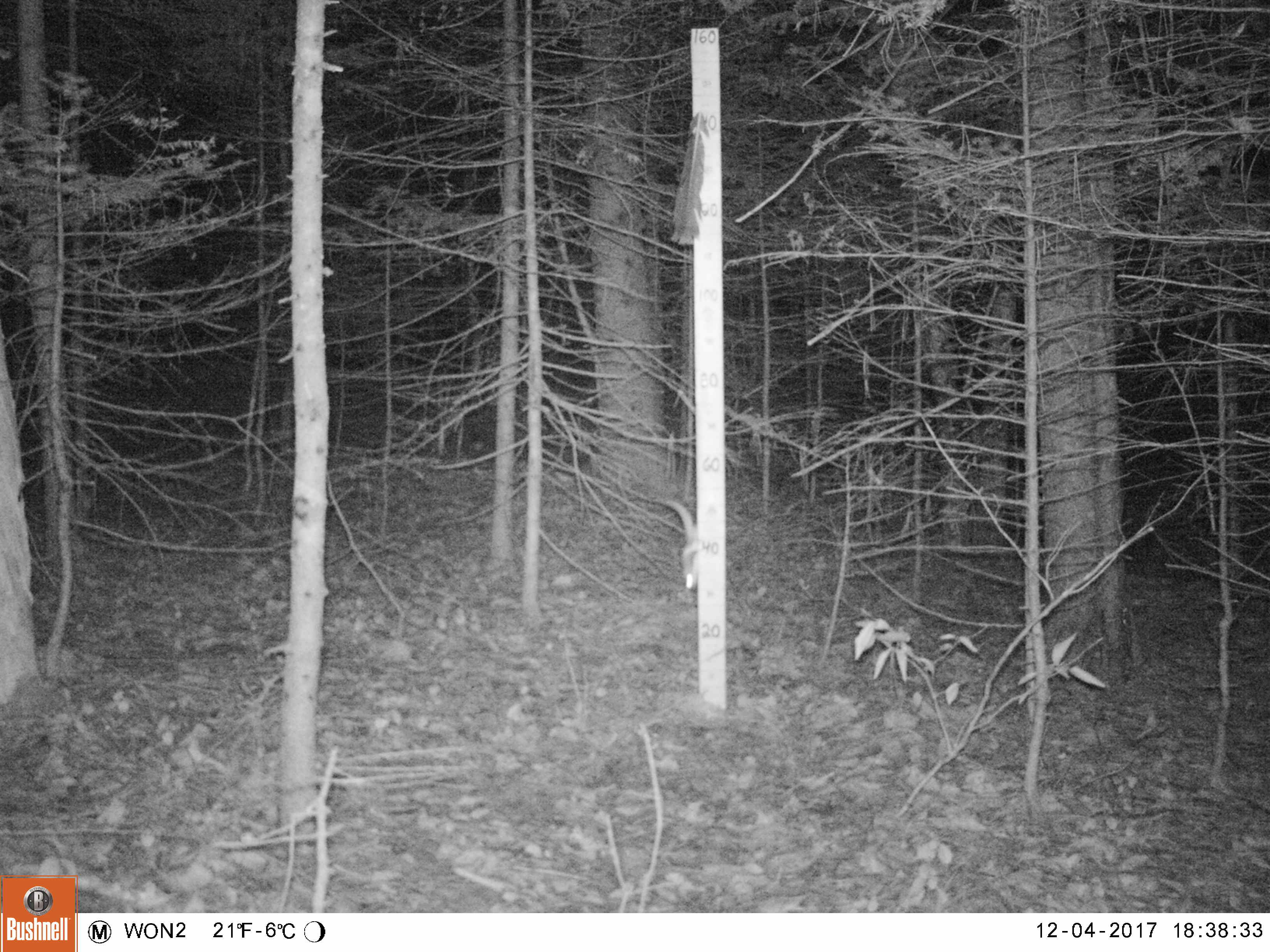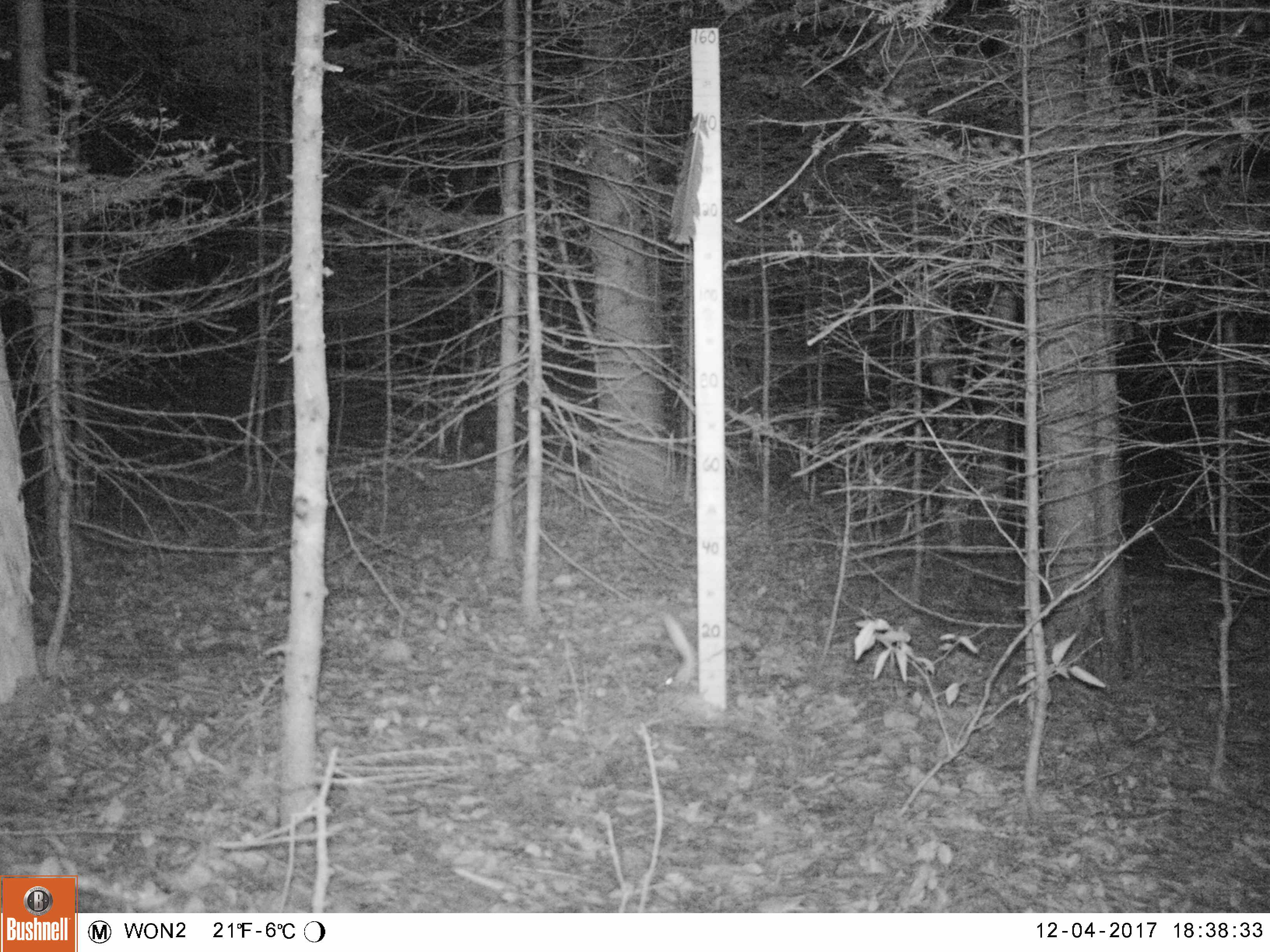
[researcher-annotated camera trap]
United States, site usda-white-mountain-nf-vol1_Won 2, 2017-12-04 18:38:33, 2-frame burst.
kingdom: Animalia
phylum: Chordata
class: Mammalia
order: Rodentia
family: Sciuridae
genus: Glaucomys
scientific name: Glaucomys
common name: flying squirrel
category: flying squirrel sp.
Flying squirrel sp. (flying squirrel) (Glaucomys).